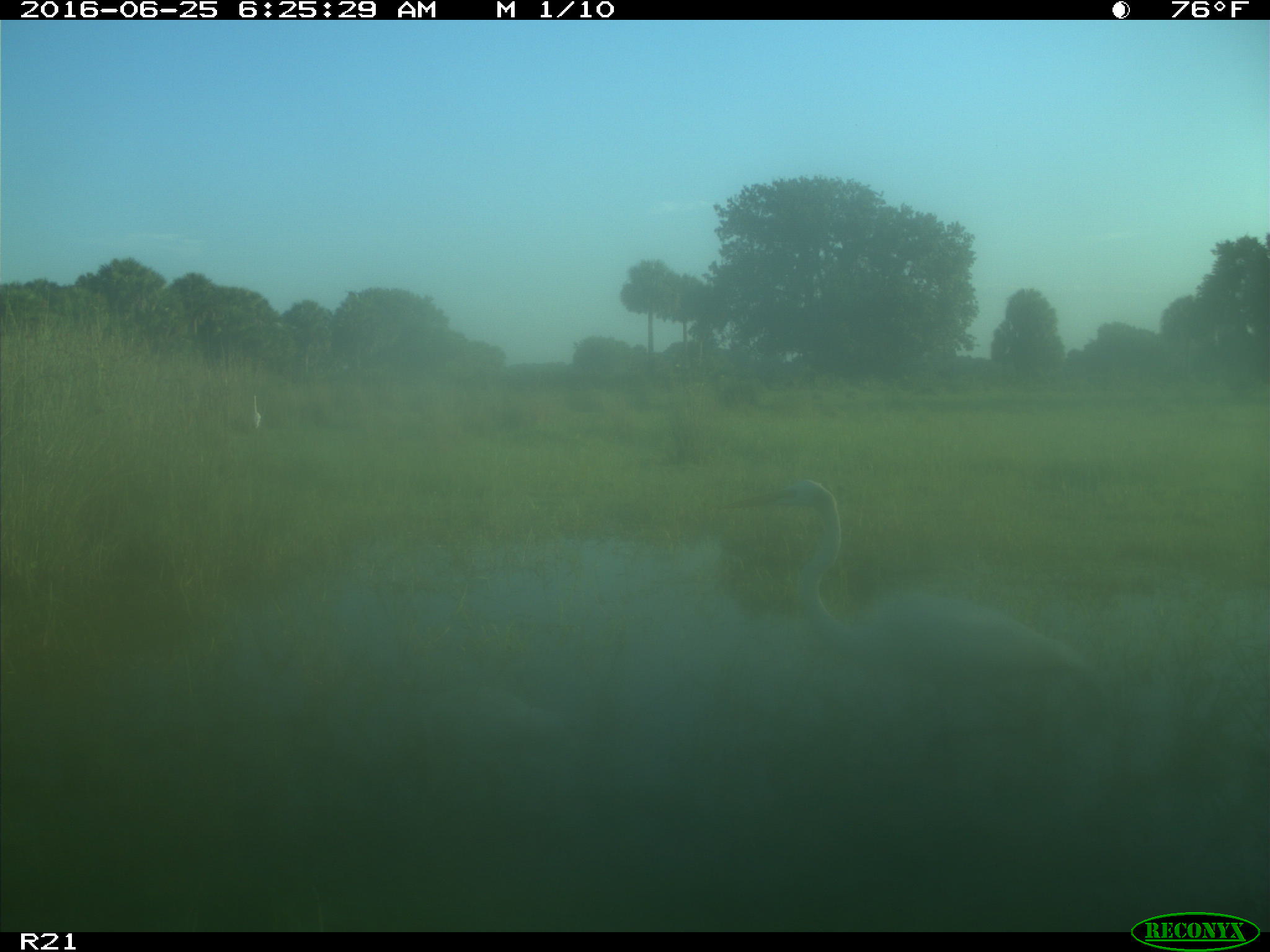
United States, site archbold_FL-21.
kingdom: Animalia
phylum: Chordata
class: Aves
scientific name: Aves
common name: birds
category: unidentified bird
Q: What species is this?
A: Unidentified bird (birds) (Aves).